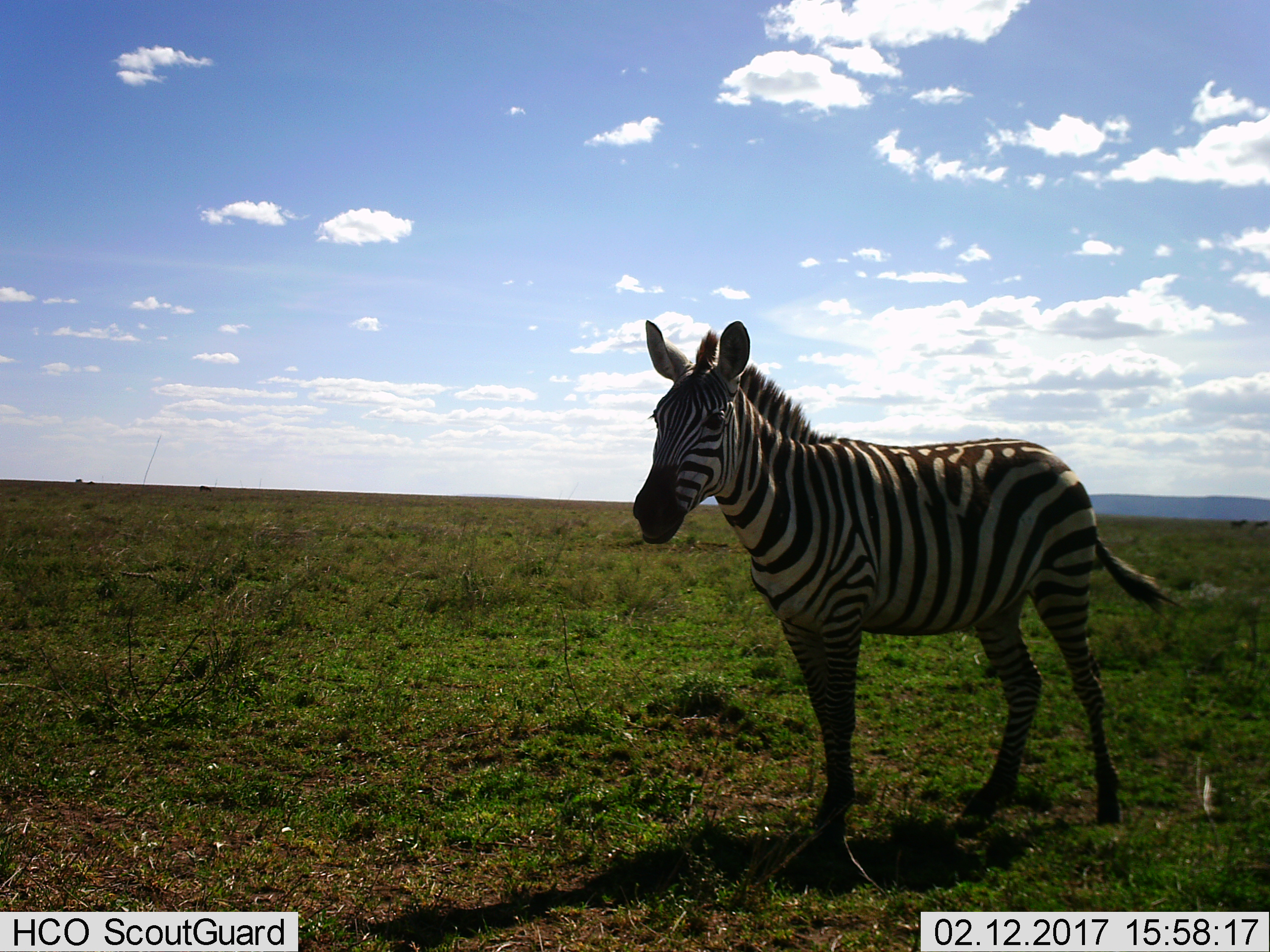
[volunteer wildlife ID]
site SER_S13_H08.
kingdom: Animalia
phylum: Chordata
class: Mammalia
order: Perissodactyla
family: Equidae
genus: Equus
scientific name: Equus quagga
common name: plains zebra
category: zebraplains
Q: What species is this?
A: Zebraplains (plains zebra) (Equus quagga).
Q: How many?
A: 1.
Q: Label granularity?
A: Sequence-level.